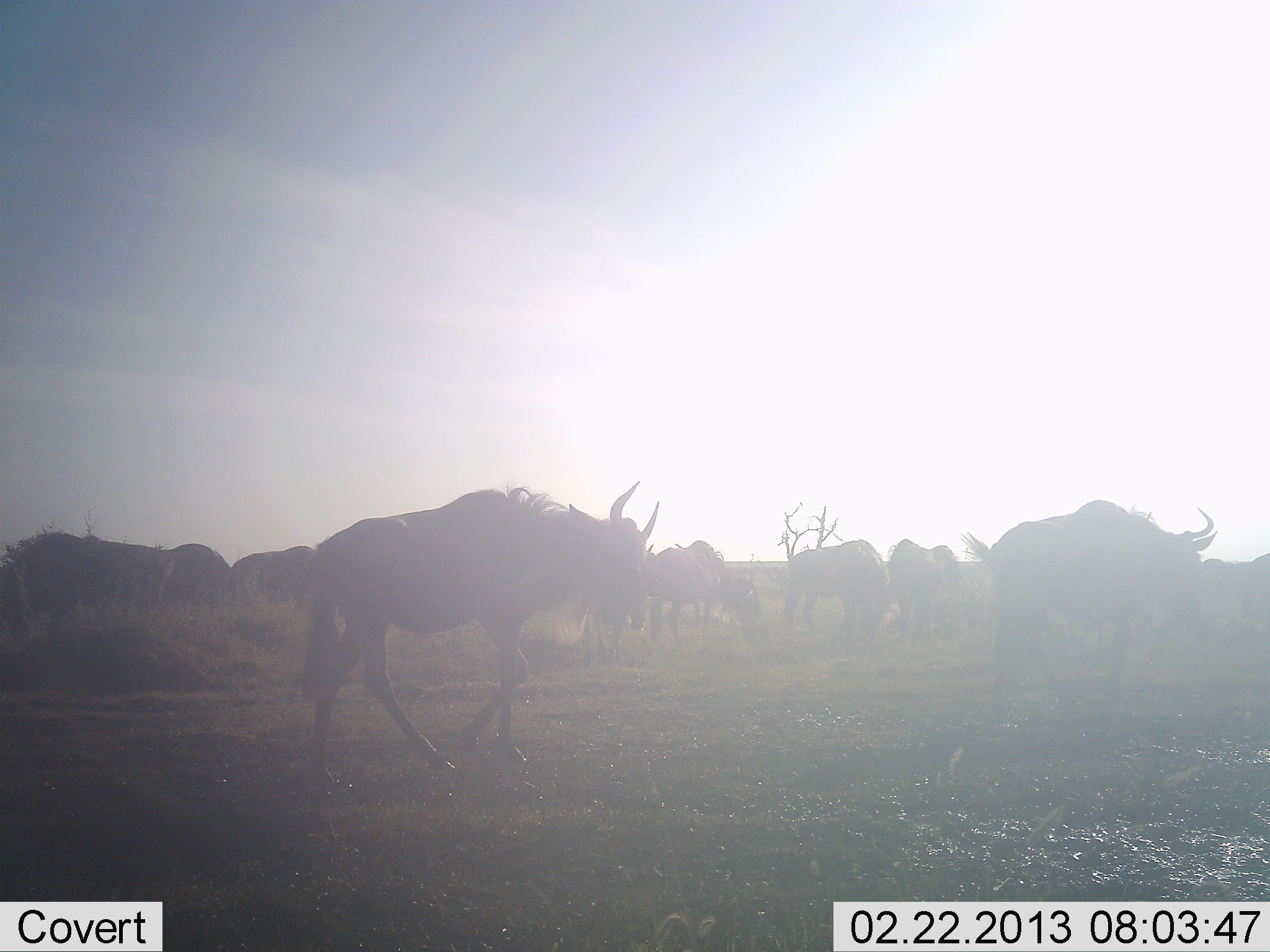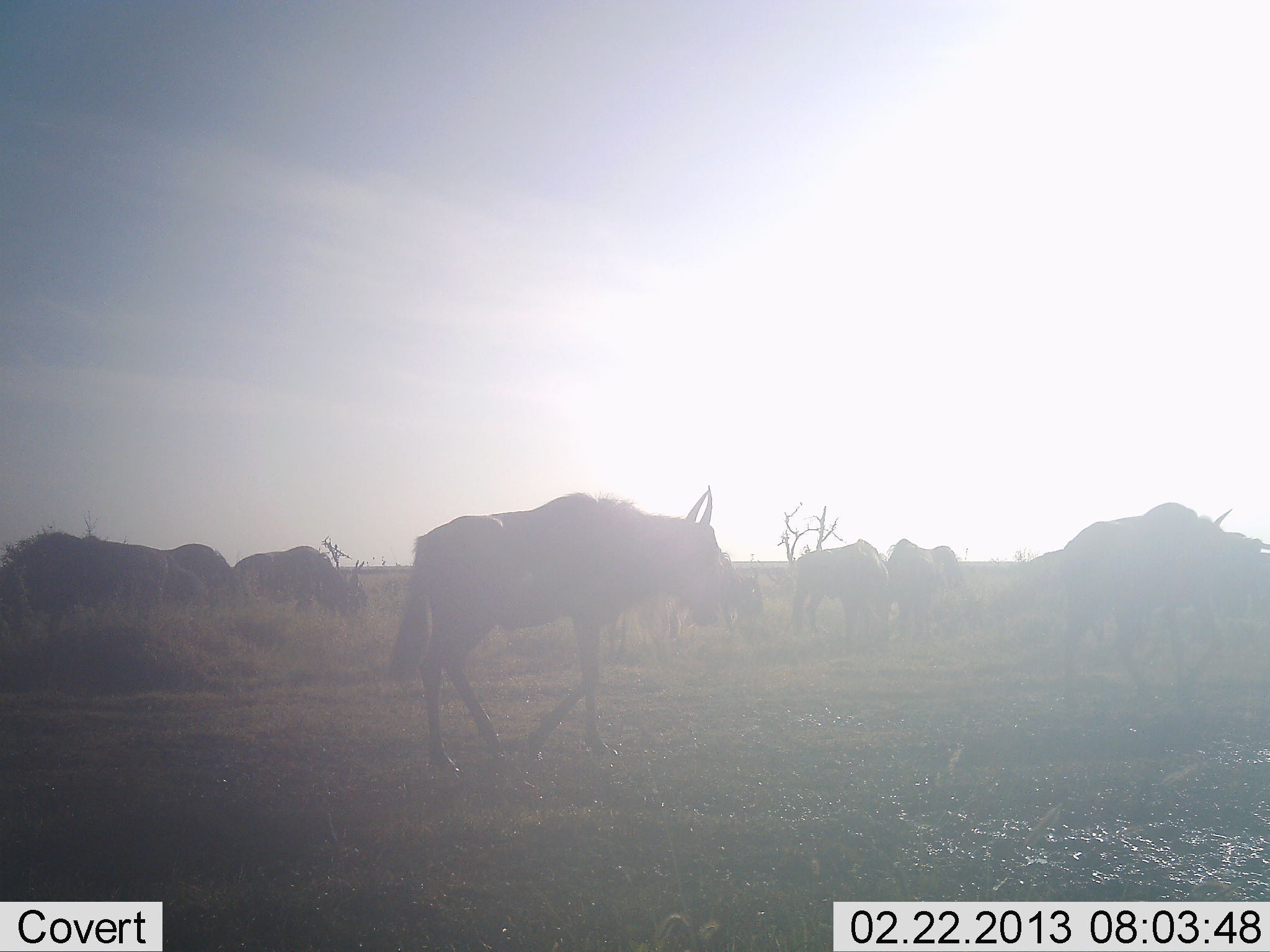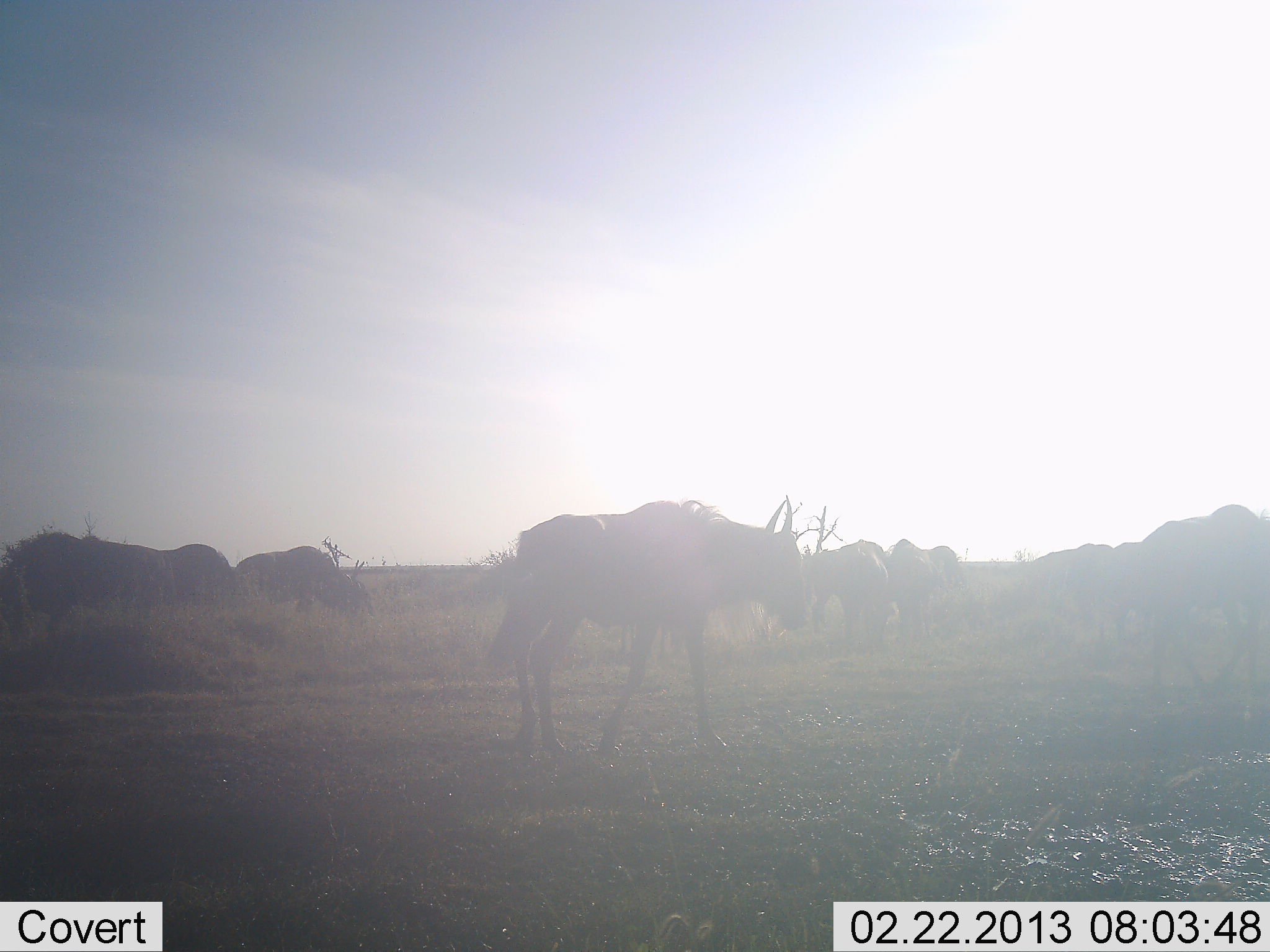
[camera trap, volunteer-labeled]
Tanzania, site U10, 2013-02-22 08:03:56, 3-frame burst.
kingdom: Animalia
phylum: Chordata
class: Mammalia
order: Artiodactyla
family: Bovidae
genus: Connochaetes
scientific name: Connochaetes taurinus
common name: blue wildebeest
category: wildebeest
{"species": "wildebeest (blue wildebeest) (Connochaetes taurinus)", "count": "10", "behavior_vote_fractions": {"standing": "56%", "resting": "0%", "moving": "84%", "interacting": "0%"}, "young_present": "0%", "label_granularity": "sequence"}